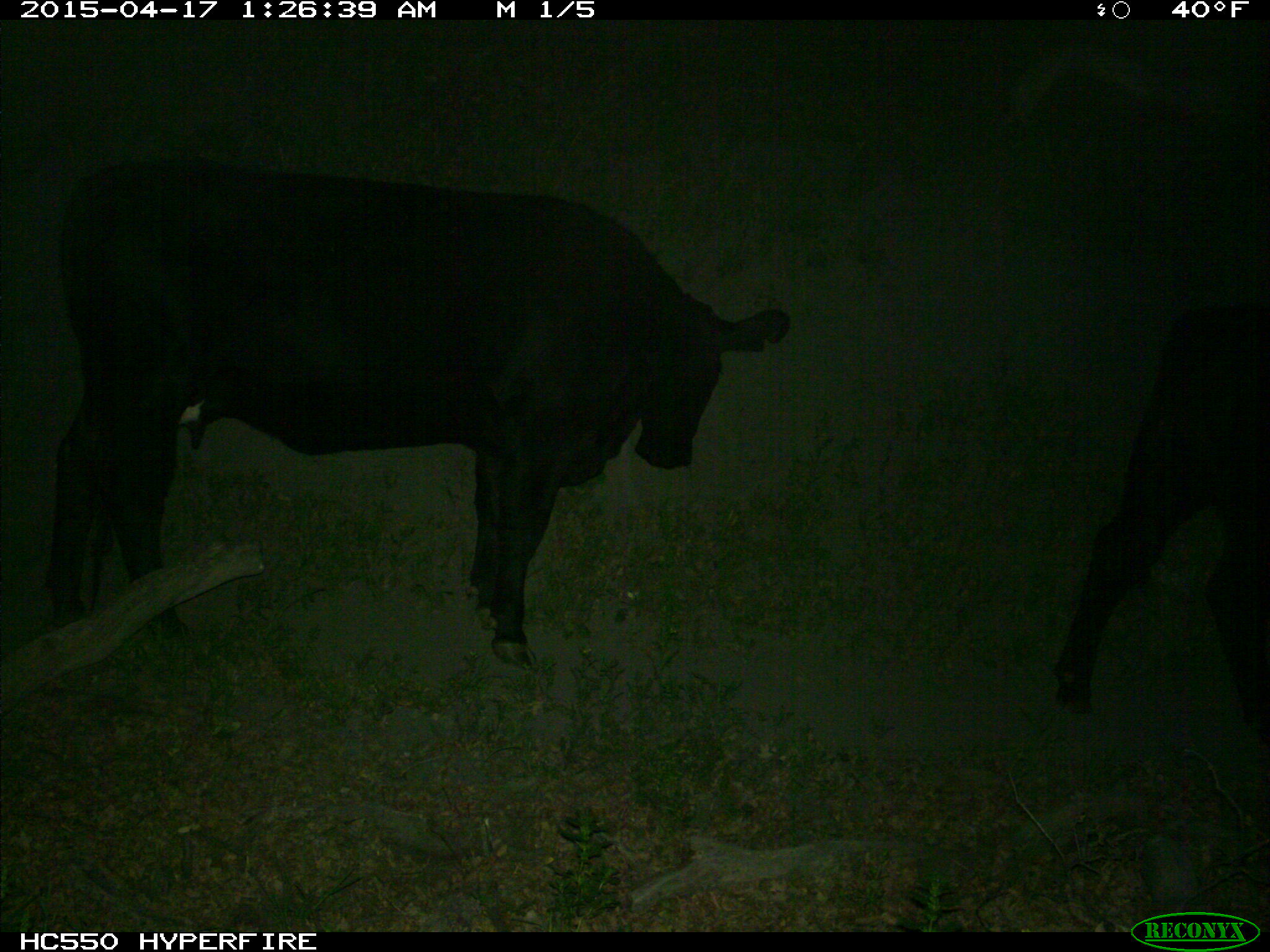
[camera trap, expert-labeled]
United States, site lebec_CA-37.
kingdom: Animalia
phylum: Chordata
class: Mammalia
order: Artiodactyla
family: Bovidae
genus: Bos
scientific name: Bos taurus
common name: domestic cow